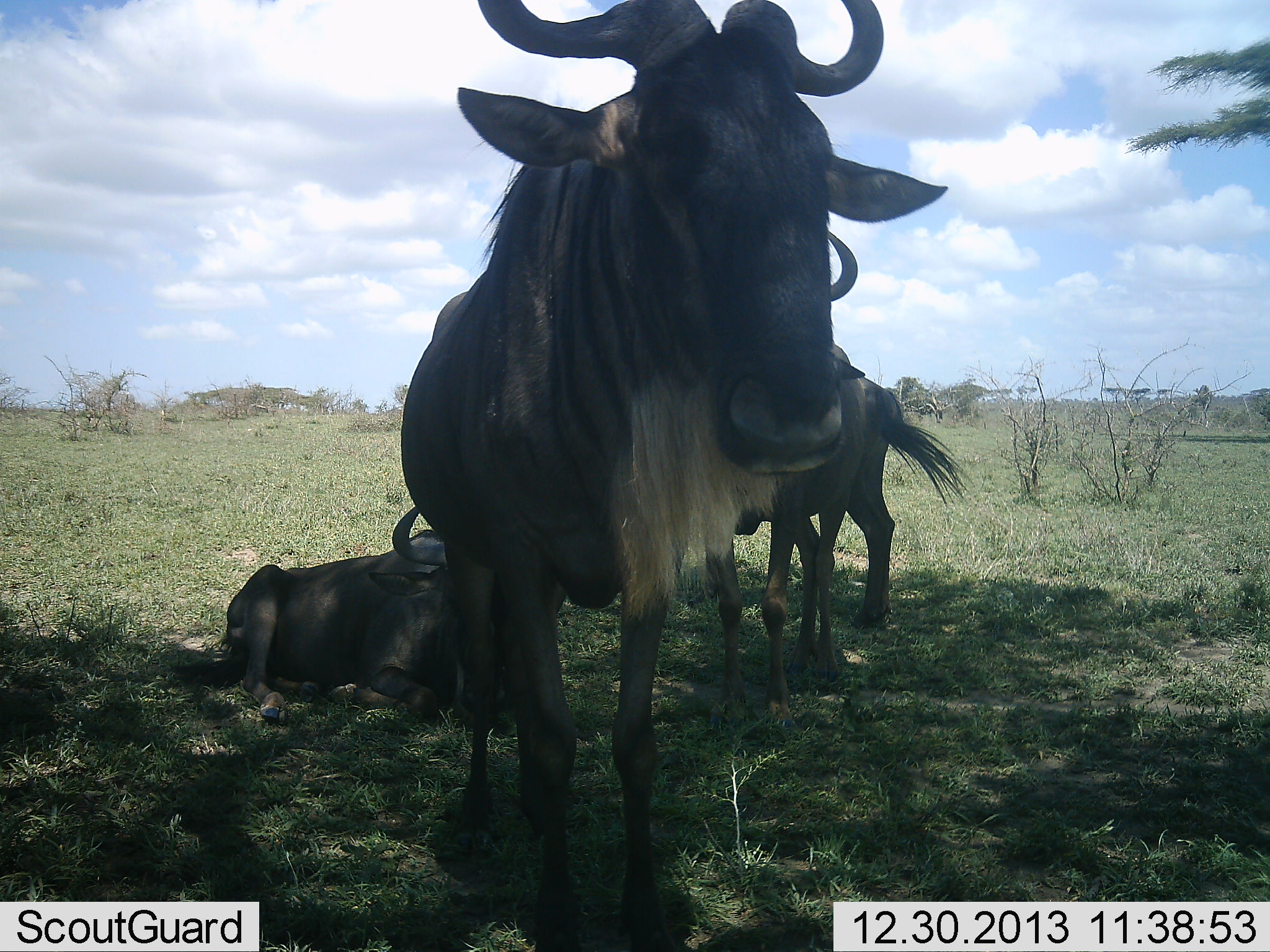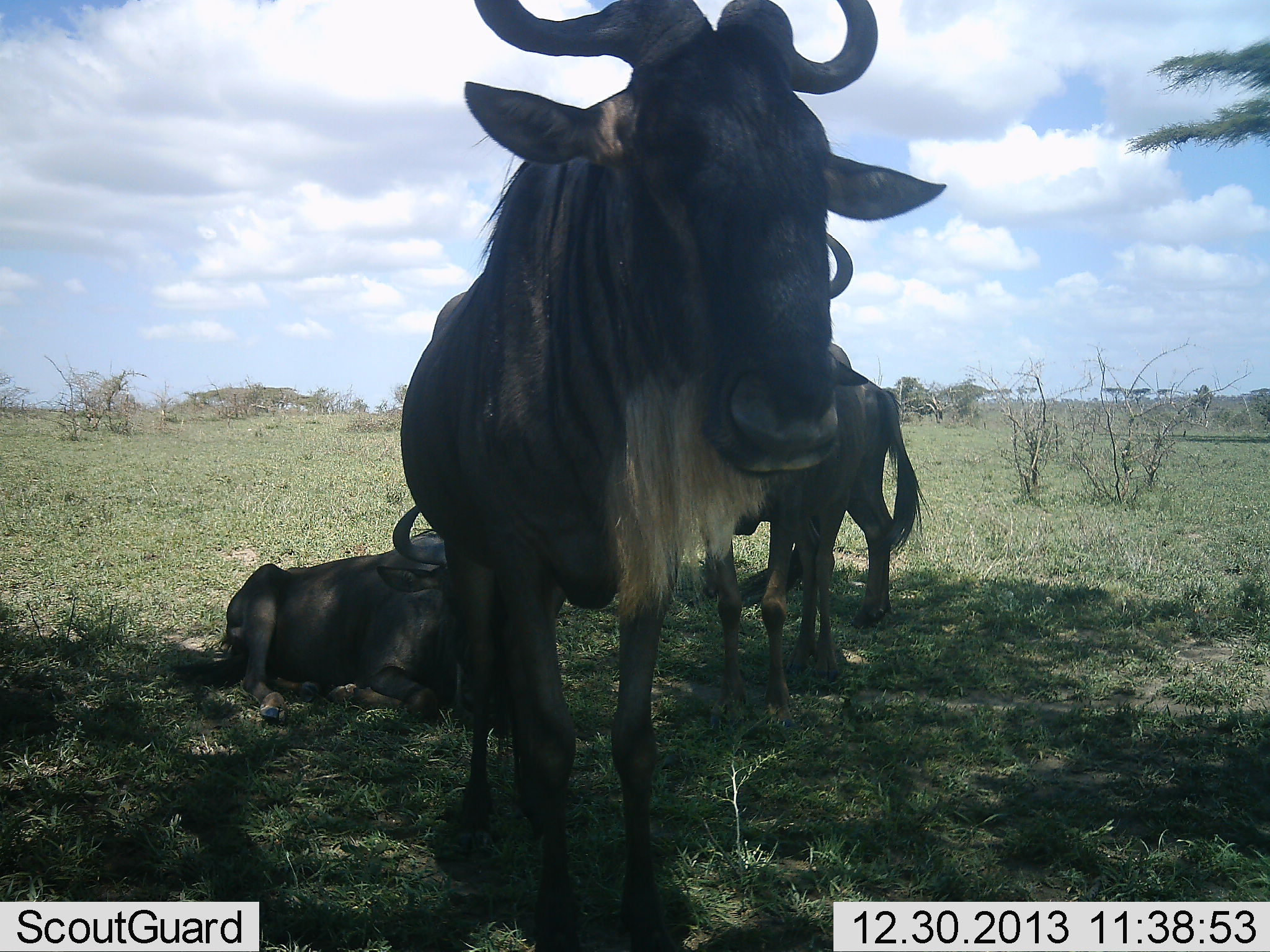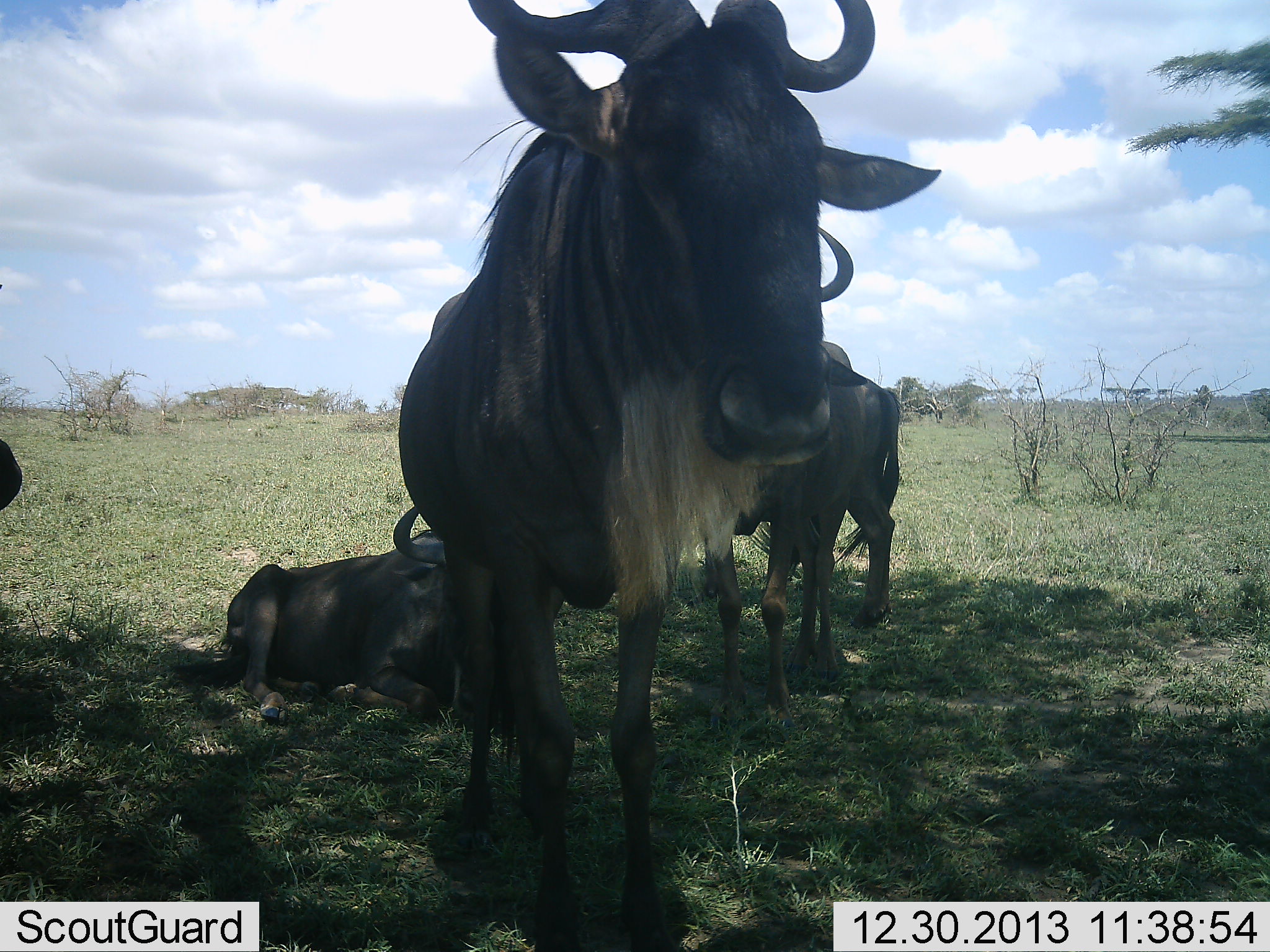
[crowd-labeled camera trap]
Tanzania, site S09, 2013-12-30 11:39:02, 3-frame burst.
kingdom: Animalia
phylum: Chordata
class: Mammalia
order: Artiodactyla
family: Bovidae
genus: Connochaetes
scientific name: Connochaetes taurinus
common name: blue wildebeest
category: wildebeest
Wildebeest (blue wildebeest) (Connochaetes taurinus), count 4. Behavior (volunteer vote fractions): standing 80%, resting 100%, moving 0%, interacting 0%. Young present (vote fraction): 20%. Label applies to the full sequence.